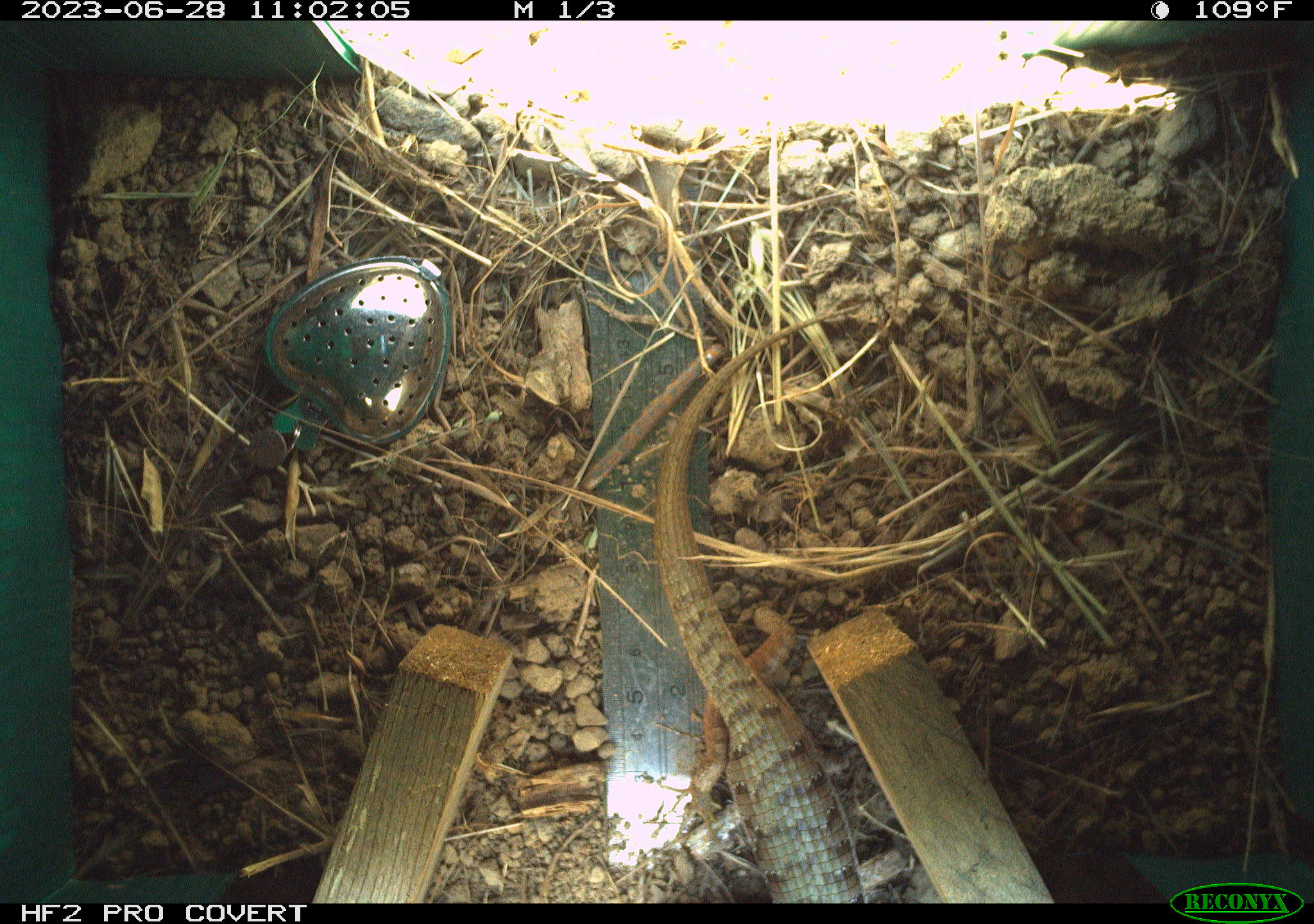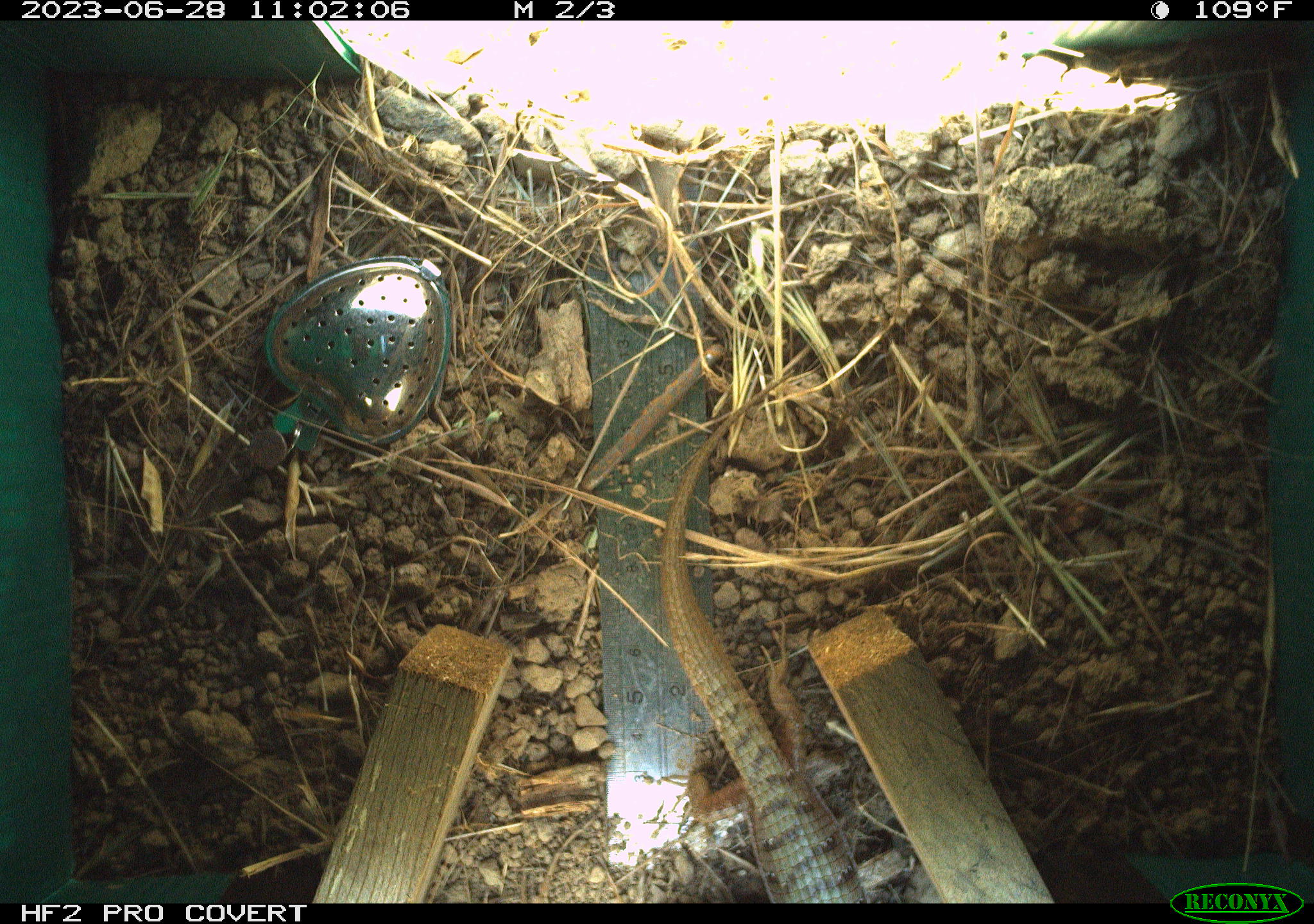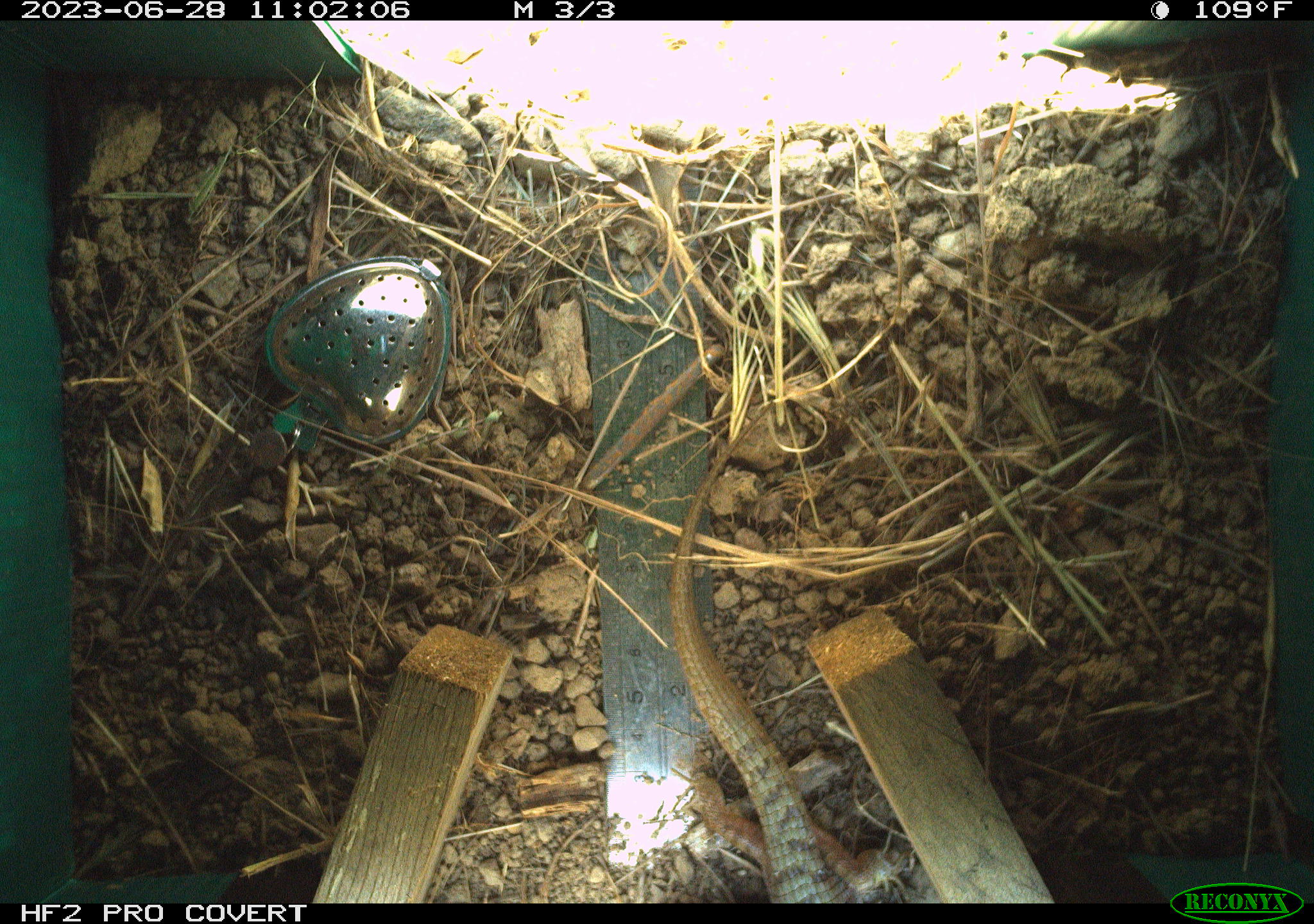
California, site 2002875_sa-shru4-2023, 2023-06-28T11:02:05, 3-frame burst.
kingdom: Animalia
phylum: Chordata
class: Reptilia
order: Squamata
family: Anguidae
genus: Elgaria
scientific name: Elgaria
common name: alligator lizards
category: elgaria species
Elgaria species (alligator lizards) (Elgaria).